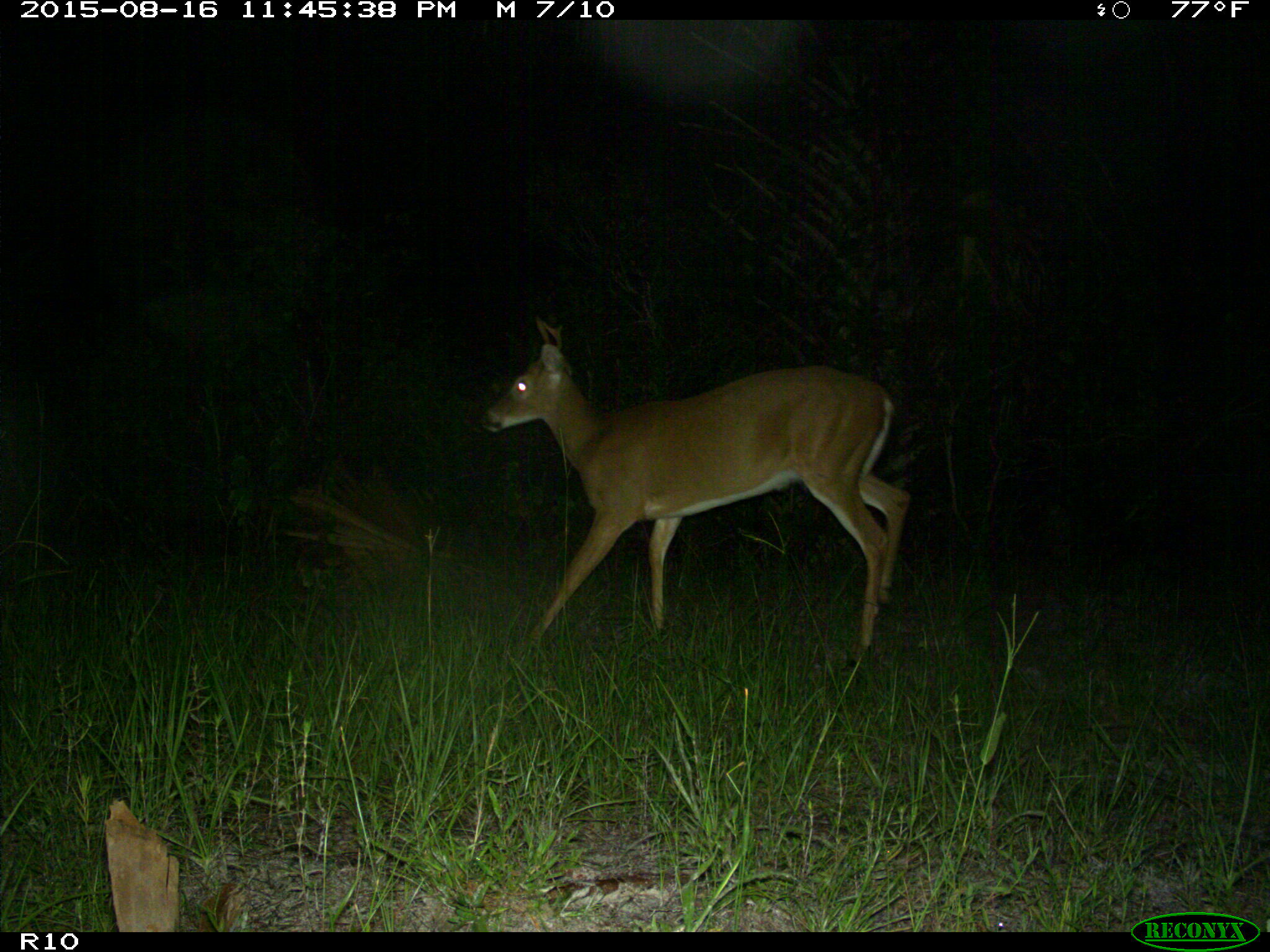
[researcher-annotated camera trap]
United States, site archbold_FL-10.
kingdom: Animalia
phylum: Chordata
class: Mammalia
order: Artiodactyla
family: Cervidae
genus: Odocoileus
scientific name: Odocoileus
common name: deer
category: unidentified deer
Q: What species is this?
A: Unidentified deer (deer) (Odocoileus).